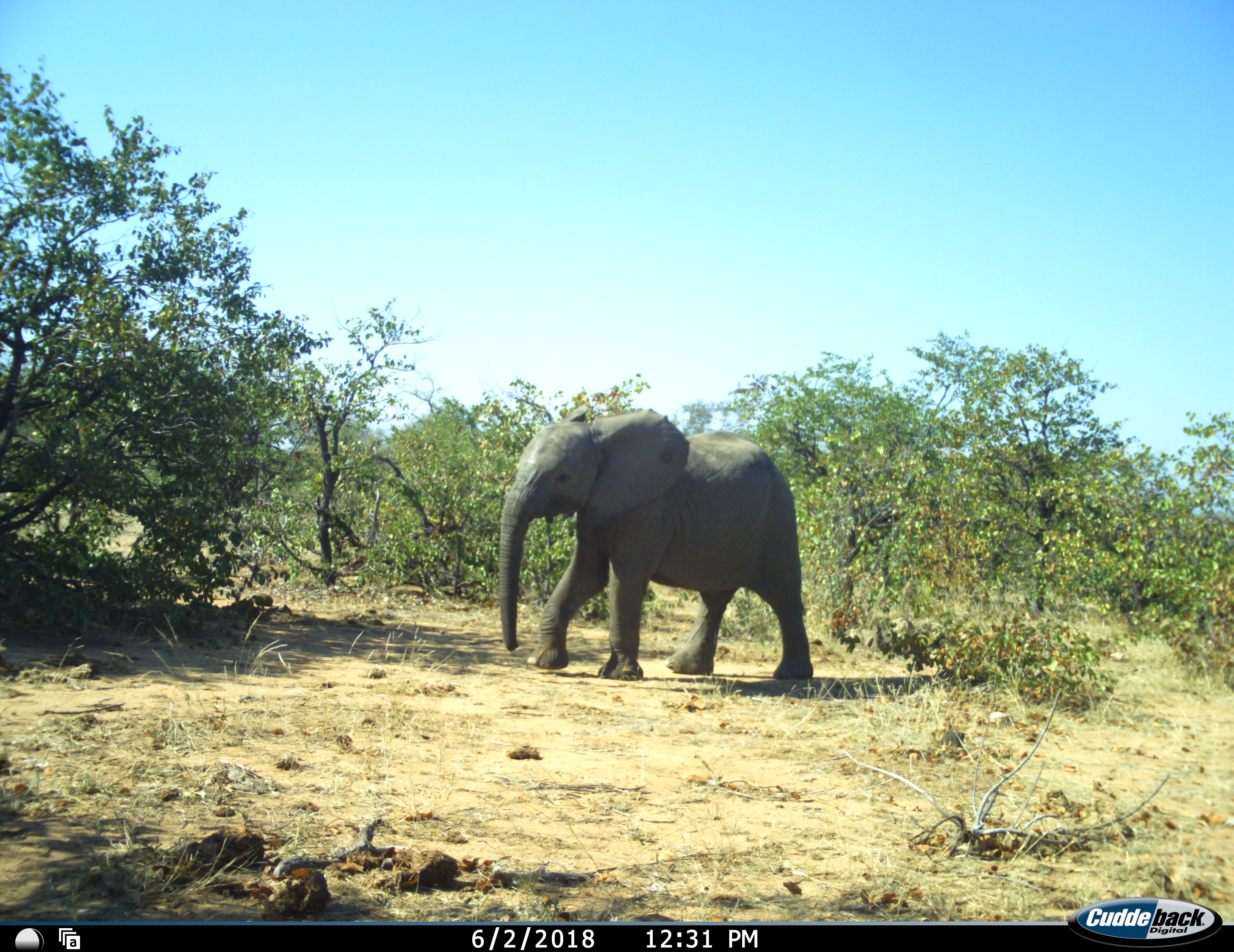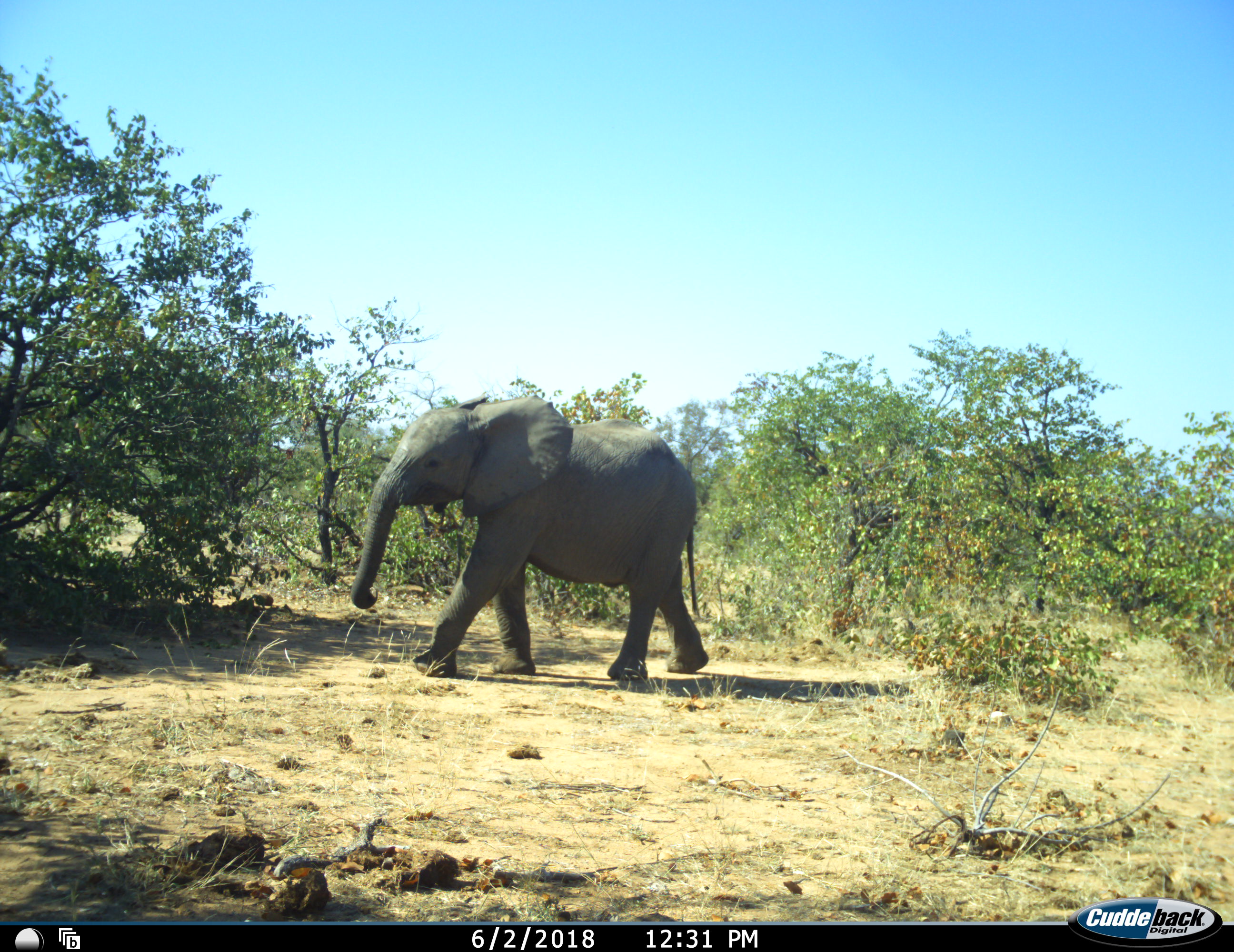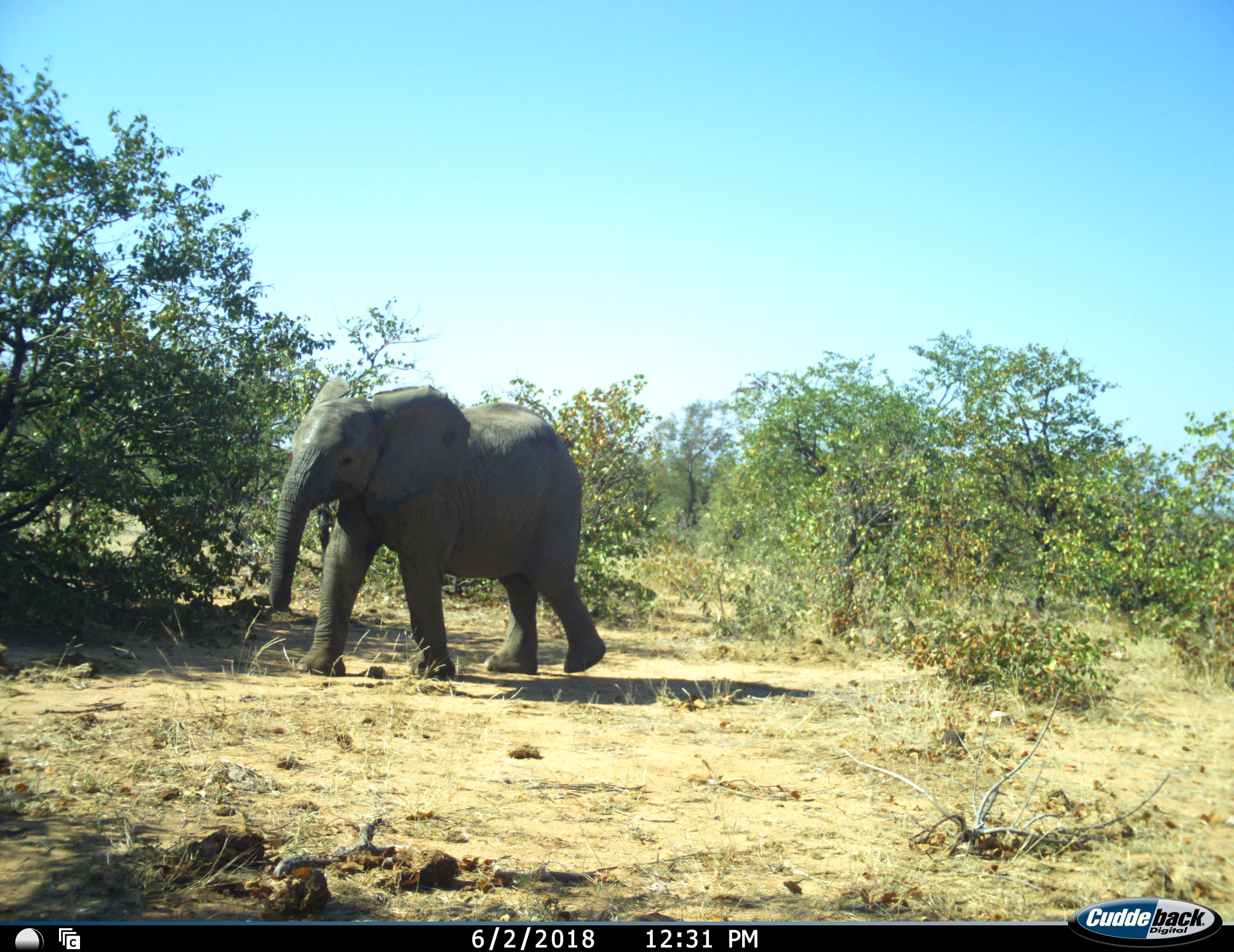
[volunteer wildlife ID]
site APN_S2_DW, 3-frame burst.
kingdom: Animalia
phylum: Chordata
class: Mammalia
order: Proboscidea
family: Elephantidae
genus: Loxodonta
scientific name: Loxodonta africana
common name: african bush elephant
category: elephant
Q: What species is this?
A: Elephant (african bush elephant) (Loxodonta africana).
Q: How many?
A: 1.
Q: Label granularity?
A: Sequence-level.